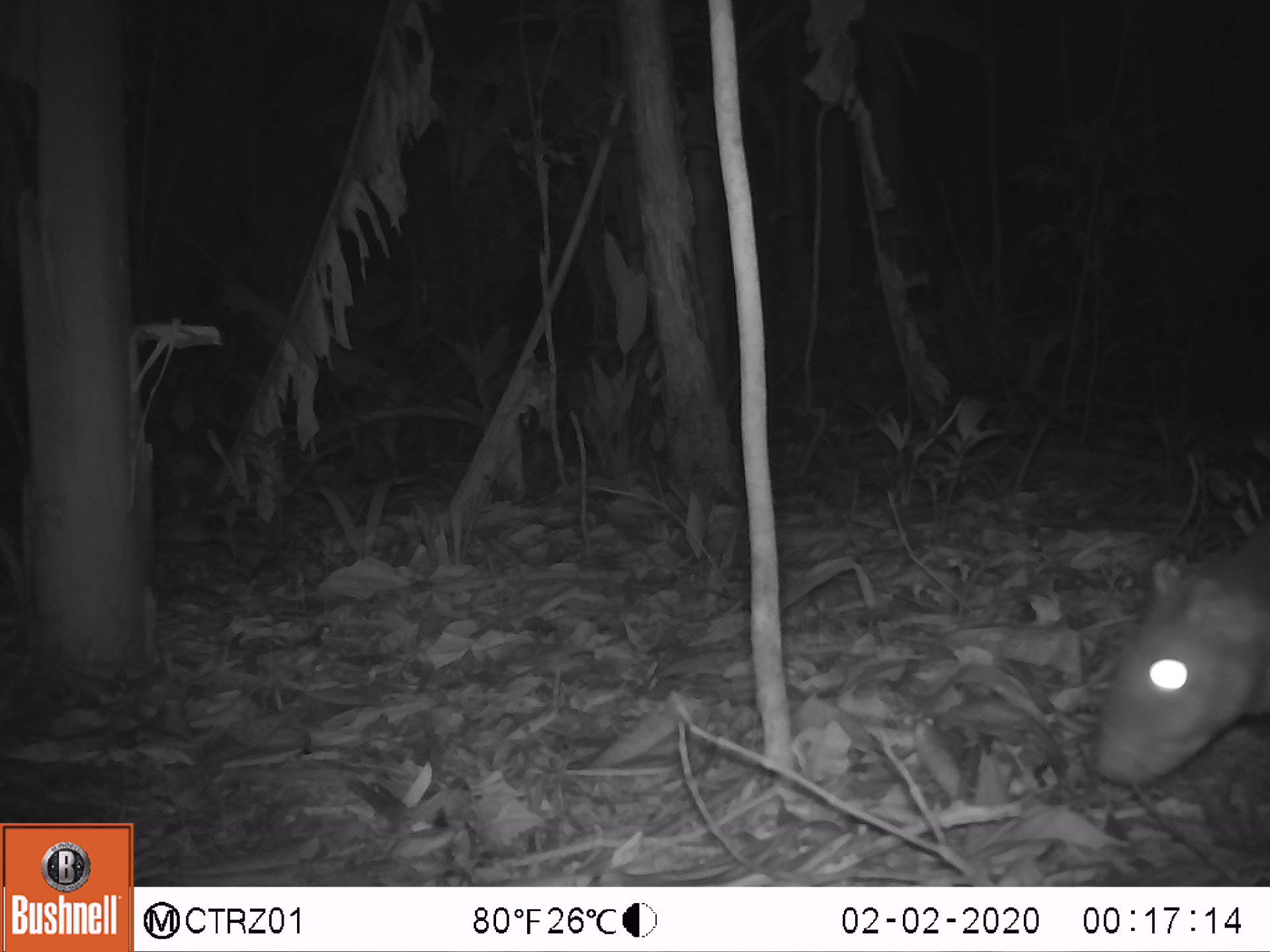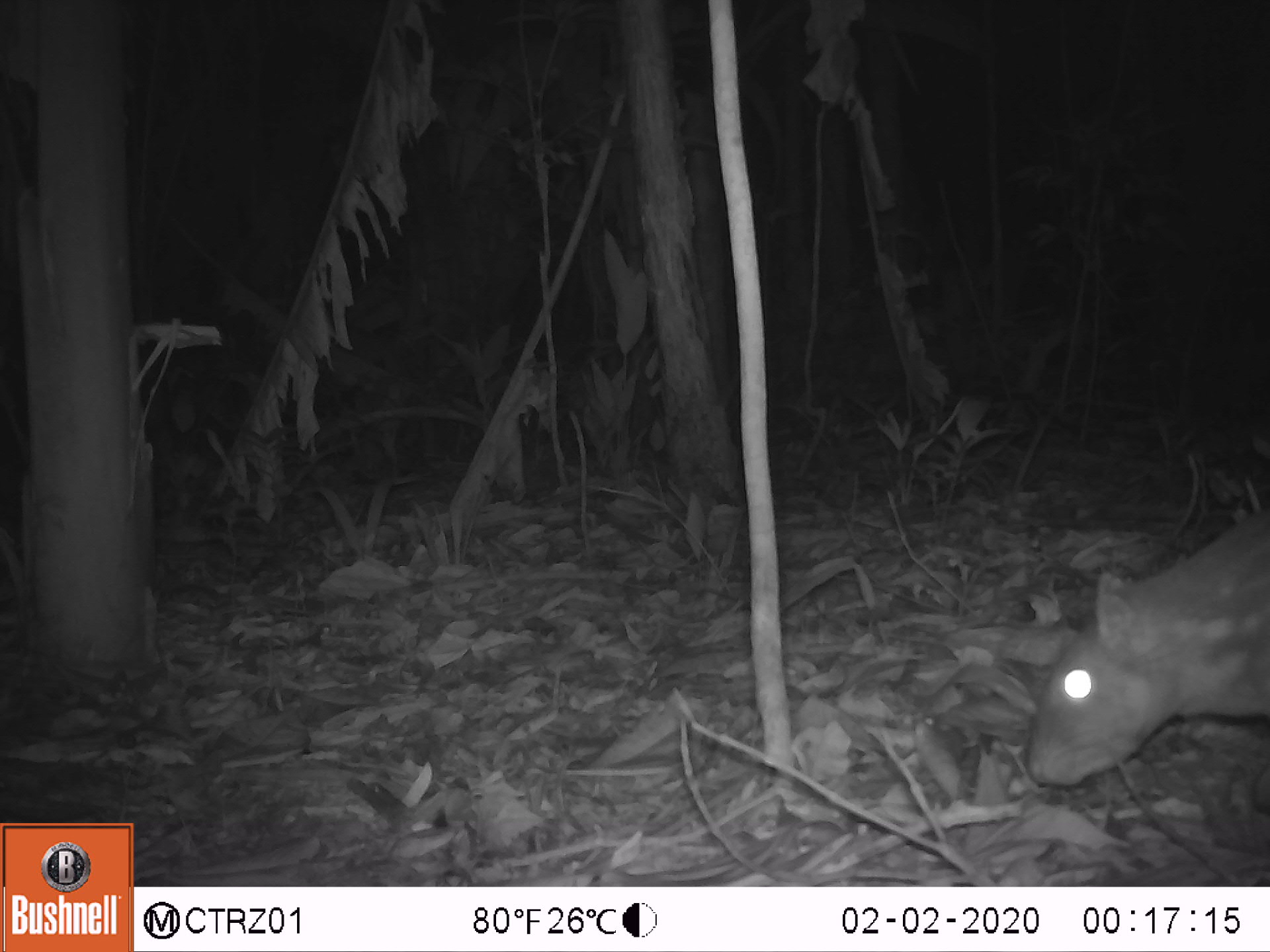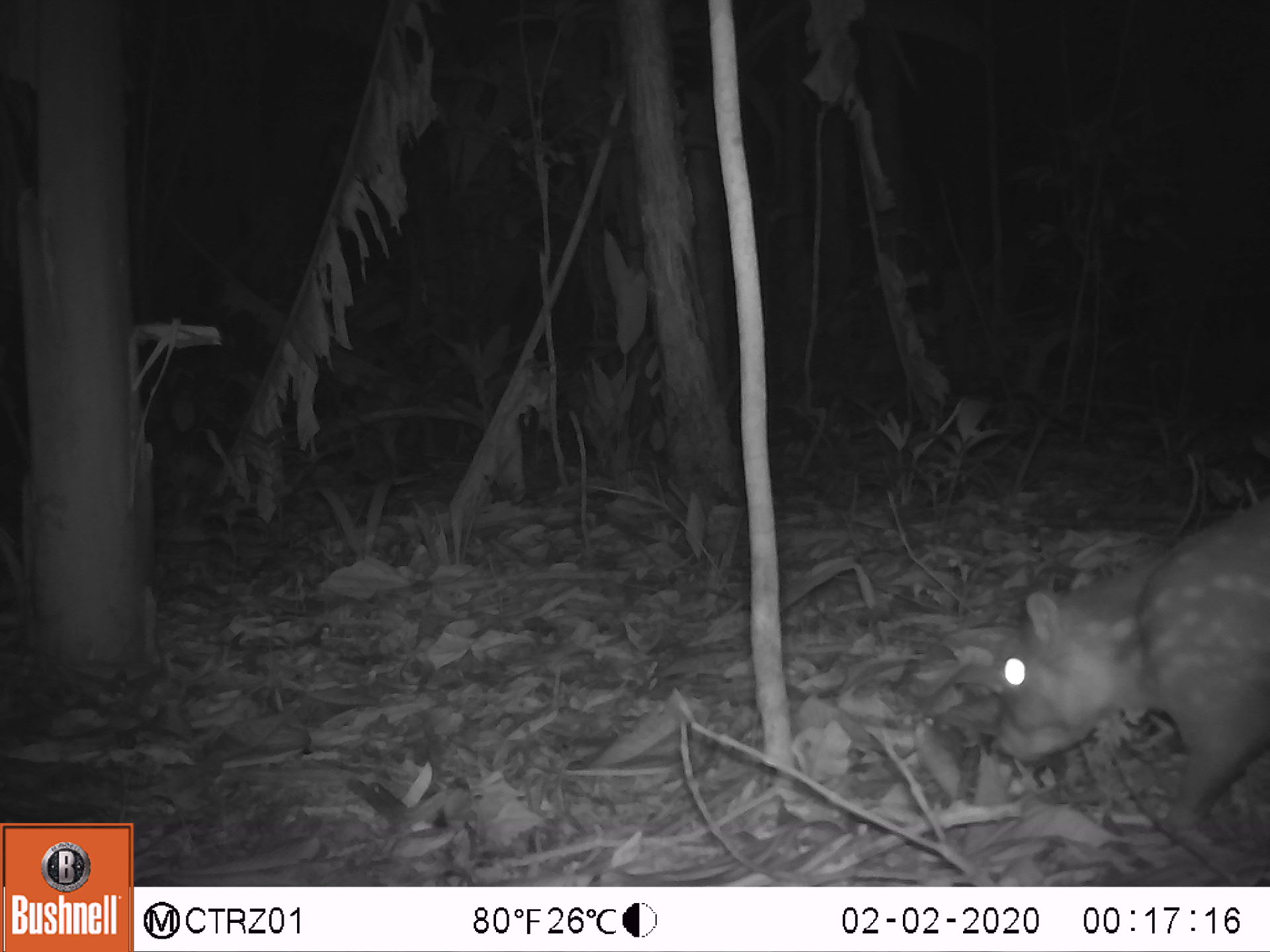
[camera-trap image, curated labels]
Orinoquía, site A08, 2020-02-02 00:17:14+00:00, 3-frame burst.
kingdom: Animalia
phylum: Chordata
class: Mammalia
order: Rodentia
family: Cuniculidae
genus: Cuniculus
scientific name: Cuniculus paca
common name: spotted paca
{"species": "spotted paca (Cuniculus paca)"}